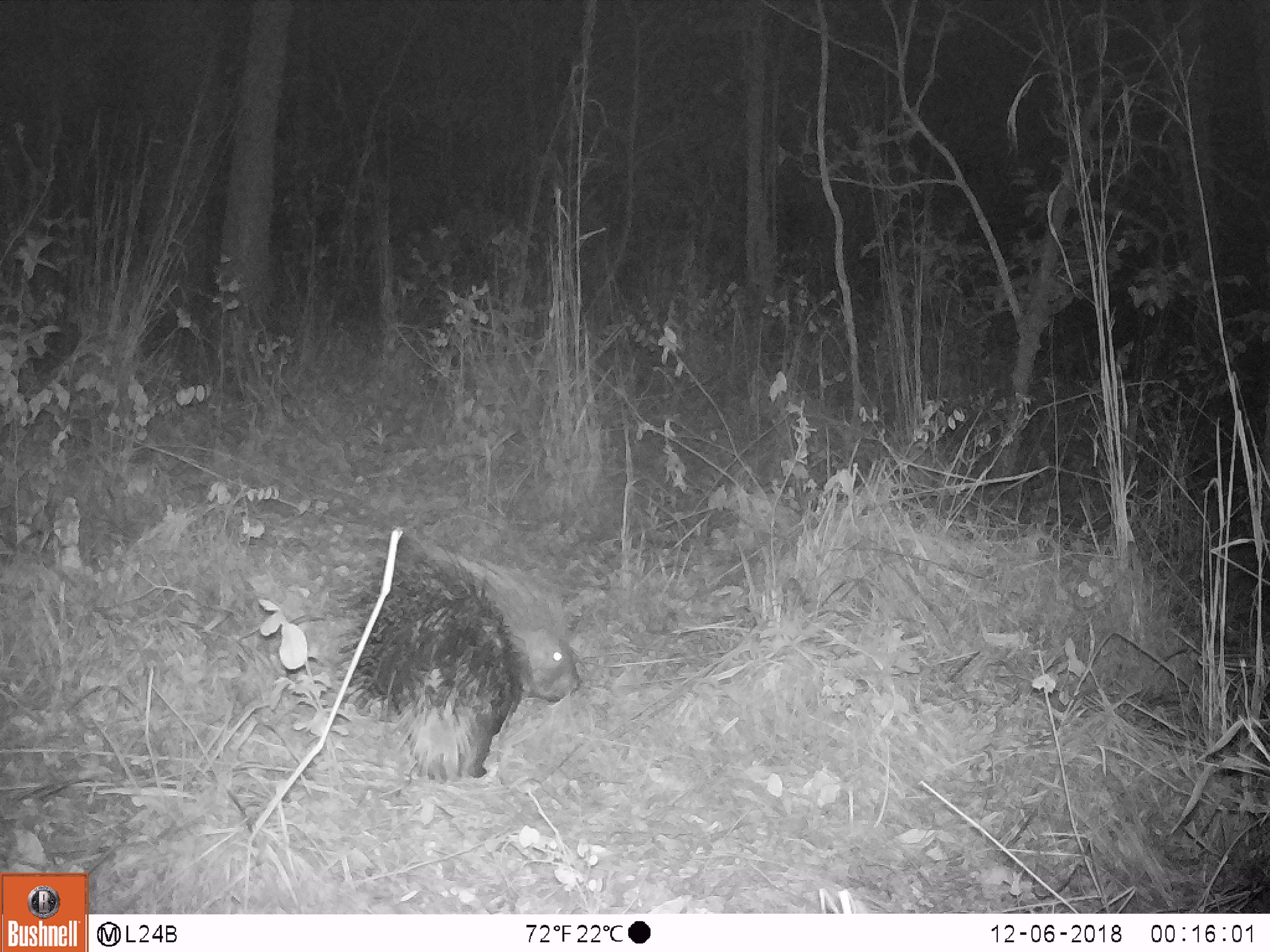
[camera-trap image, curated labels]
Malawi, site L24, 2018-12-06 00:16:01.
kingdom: Animalia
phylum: Chordata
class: Mammalia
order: Rodentia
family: Hystricidae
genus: Hystrix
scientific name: Hystrix africaeaustralis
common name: cape porcupine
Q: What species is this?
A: Cape porcupine (Hystrix africaeaustralis).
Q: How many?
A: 1.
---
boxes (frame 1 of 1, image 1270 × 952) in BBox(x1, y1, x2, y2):
cape porcupine: BBox(312, 511, 607, 785)